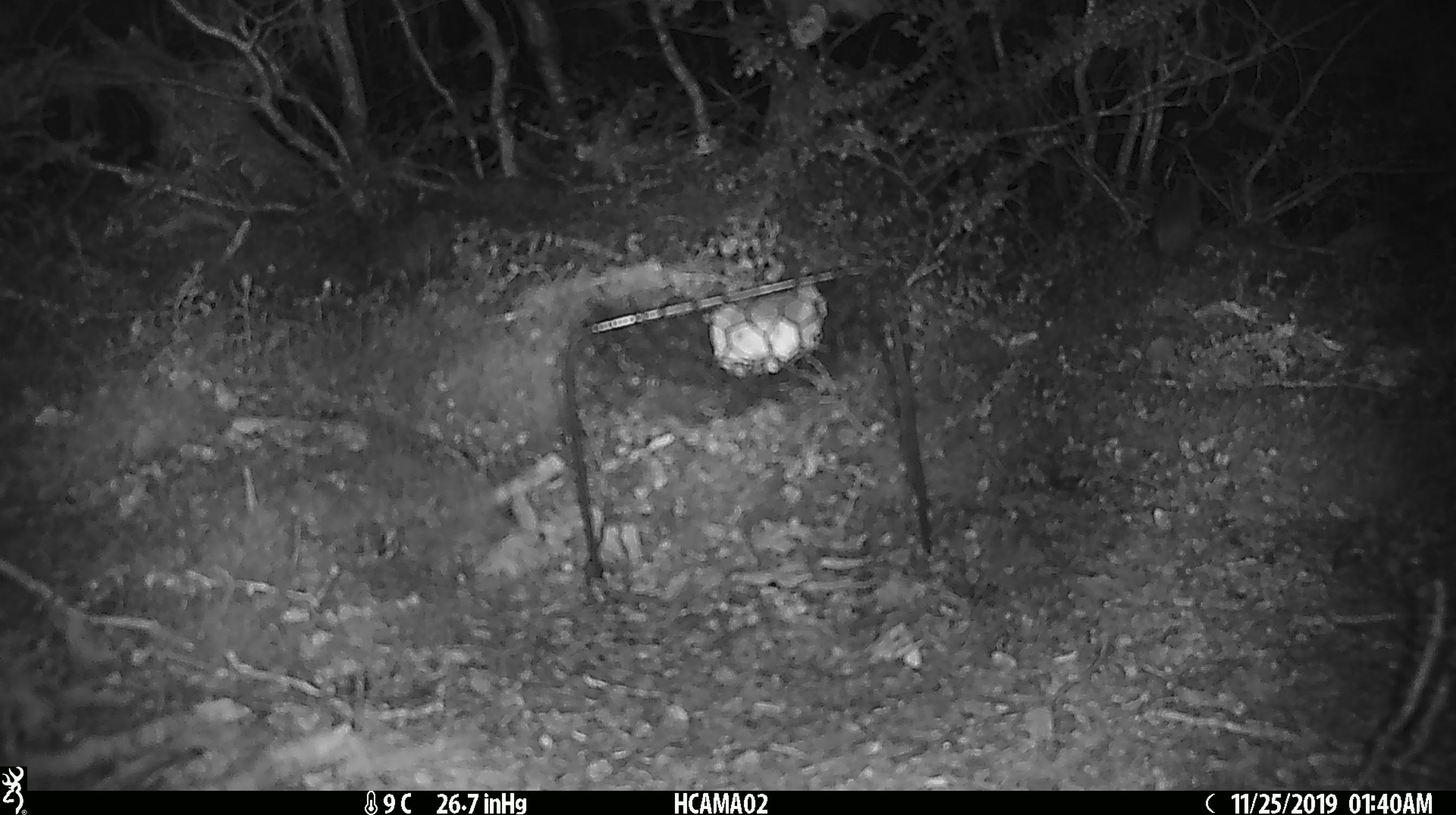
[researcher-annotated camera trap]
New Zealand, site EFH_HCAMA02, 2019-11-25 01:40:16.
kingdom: Animalia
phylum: Chordata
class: Mammalia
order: Rodentia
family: Muridae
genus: Mus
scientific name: Mus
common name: mouse